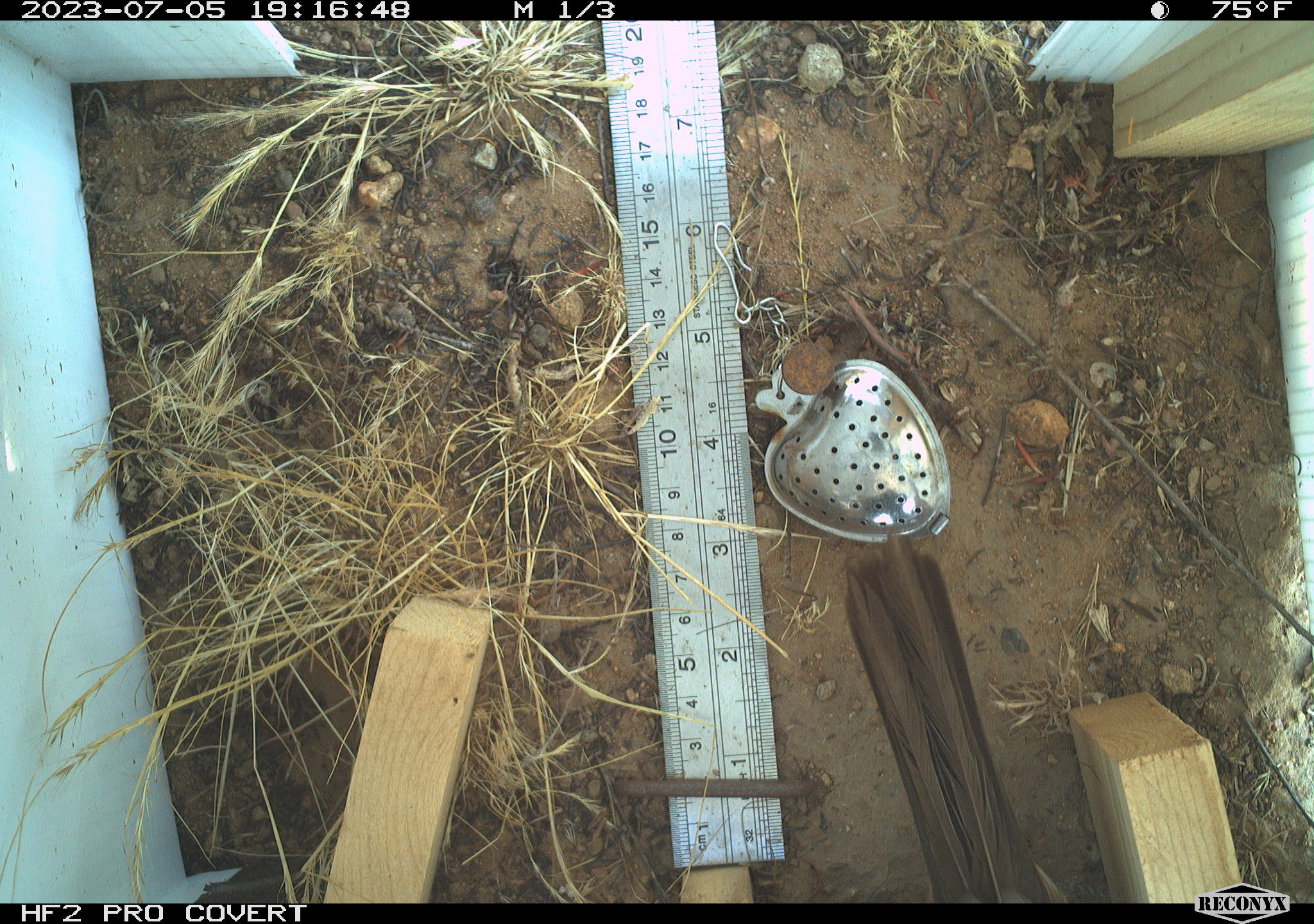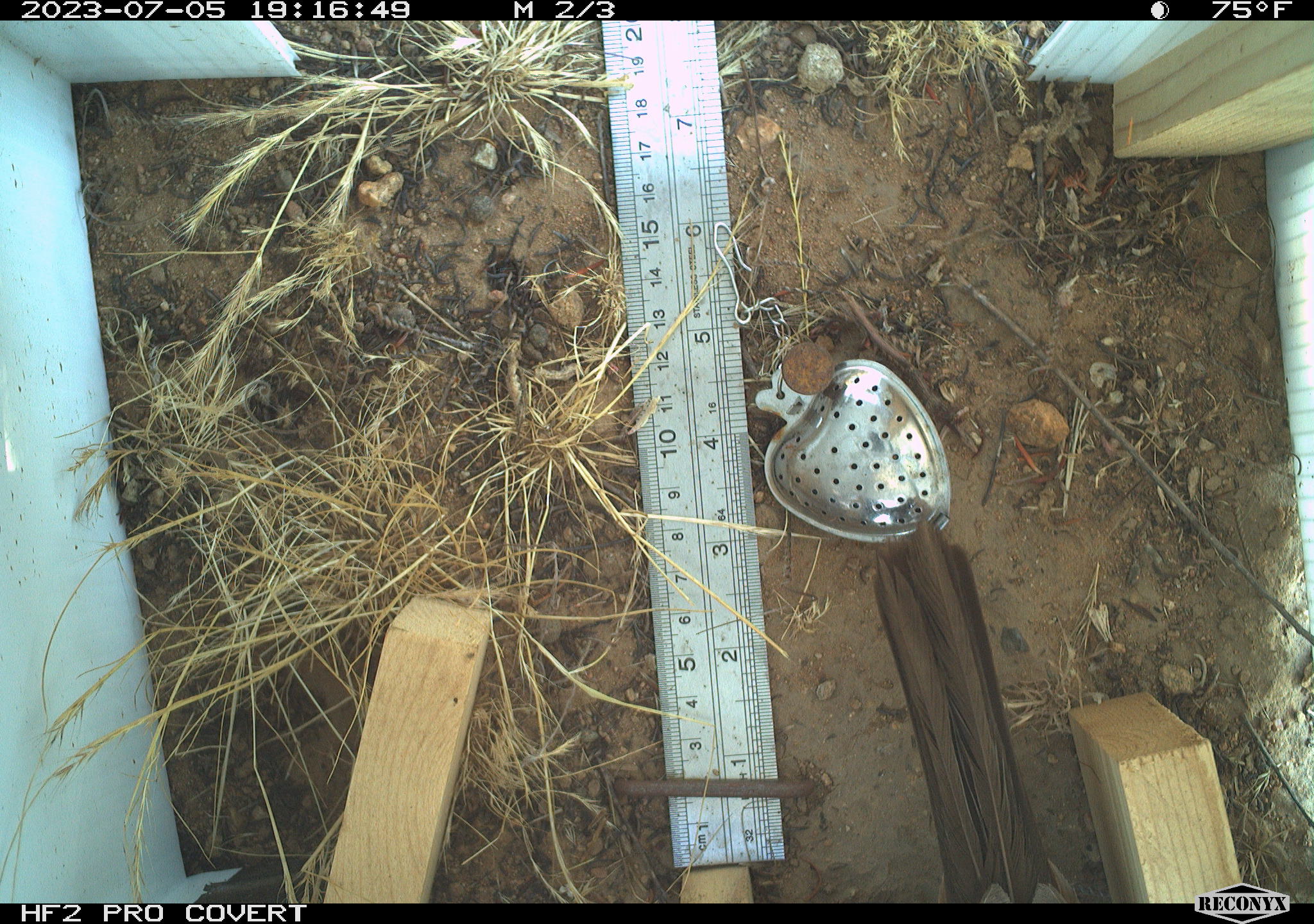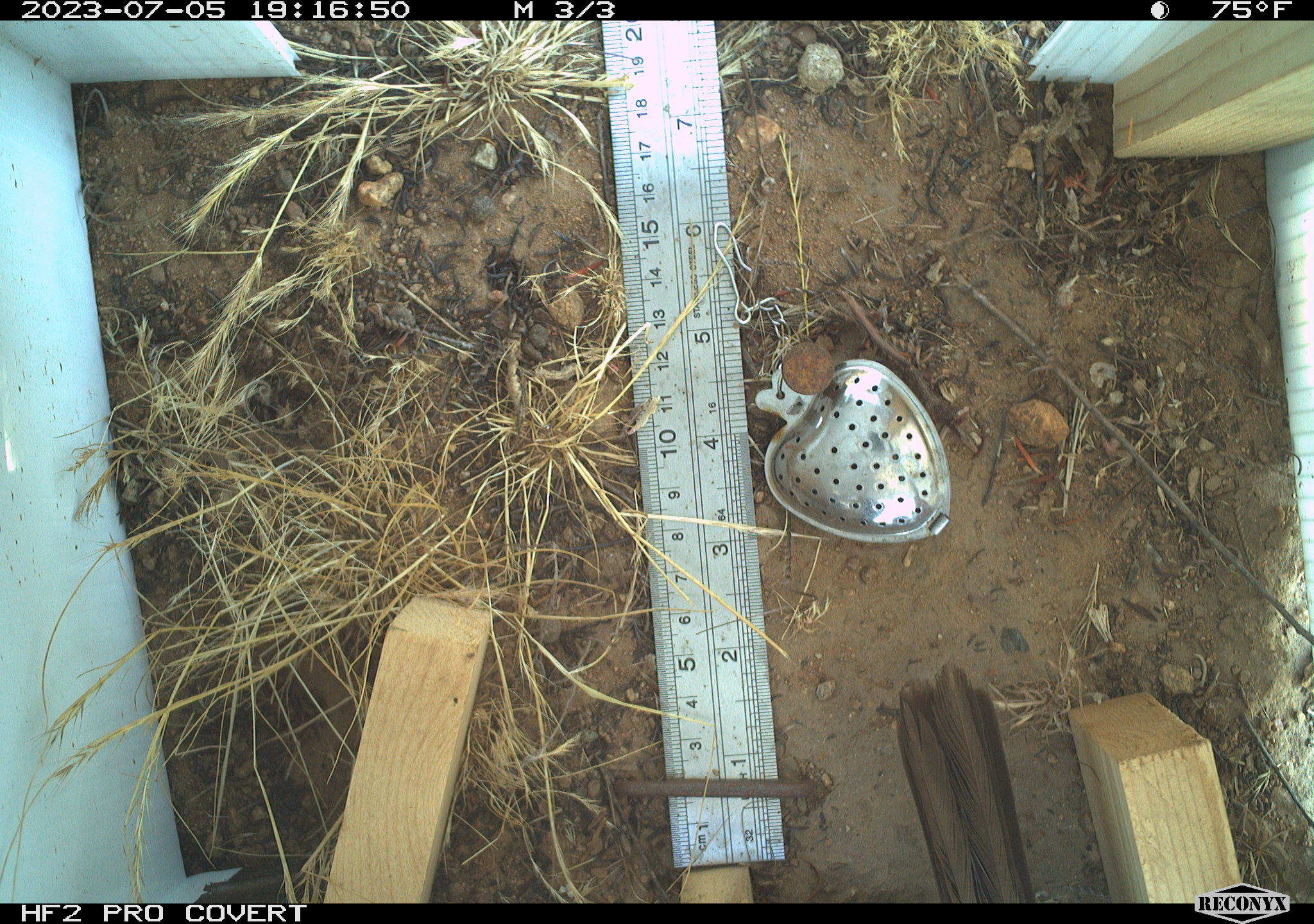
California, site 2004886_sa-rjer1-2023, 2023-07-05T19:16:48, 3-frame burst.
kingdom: Animalia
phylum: Chordata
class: Aves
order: Passeriformes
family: Passerellidae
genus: Melozone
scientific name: Melozone crissalis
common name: california towhee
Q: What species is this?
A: California towhee (Melozone crissalis).